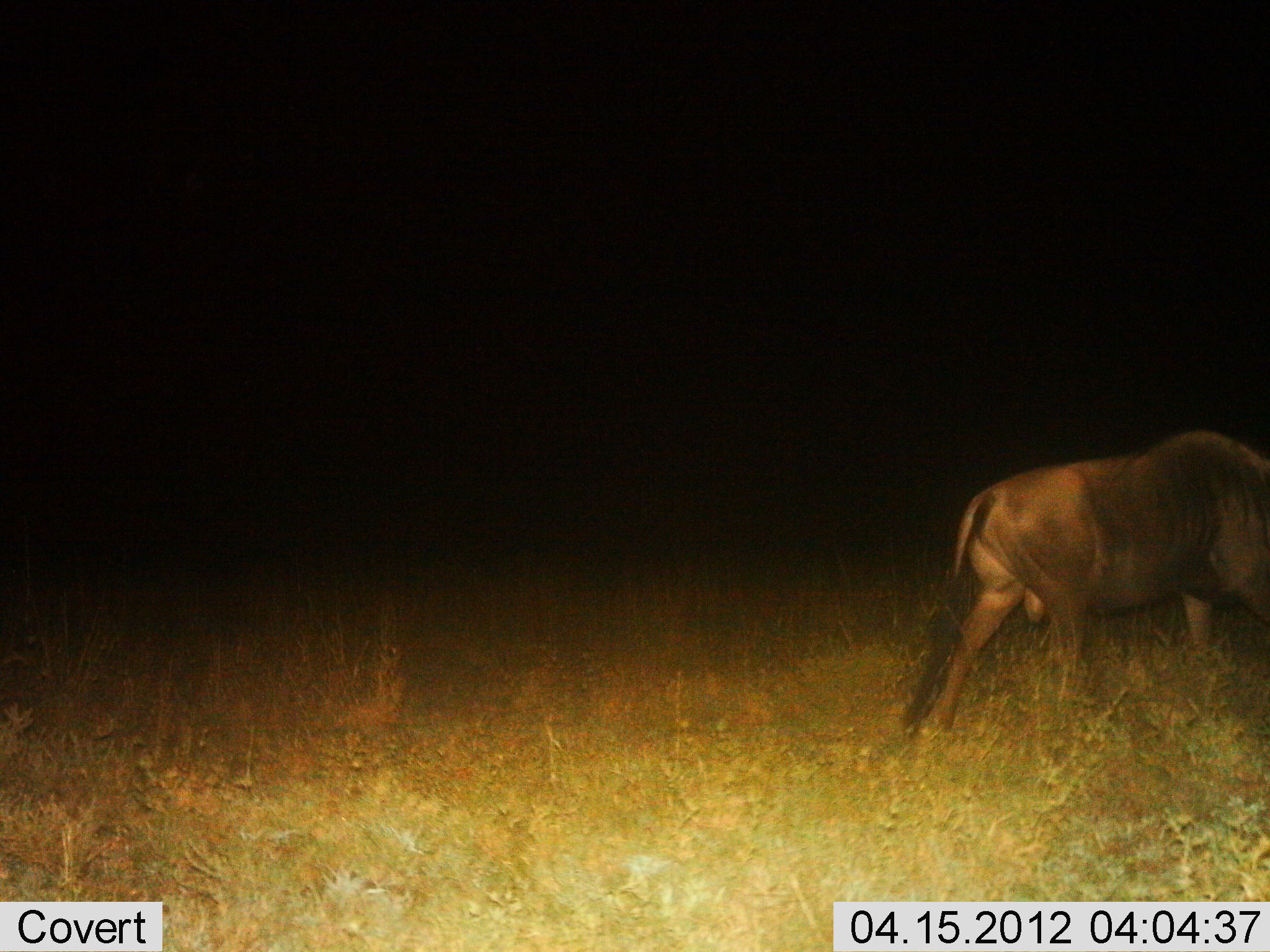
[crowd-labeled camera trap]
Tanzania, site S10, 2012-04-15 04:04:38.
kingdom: Animalia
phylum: Chordata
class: Mammalia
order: Artiodactyla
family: Bovidae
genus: Connochaetes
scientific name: Connochaetes taurinus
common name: blue wildebeest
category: wildebeest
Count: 1.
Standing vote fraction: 7%.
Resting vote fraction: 0%.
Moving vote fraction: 87%.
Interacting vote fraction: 0%.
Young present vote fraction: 0%.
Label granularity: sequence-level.